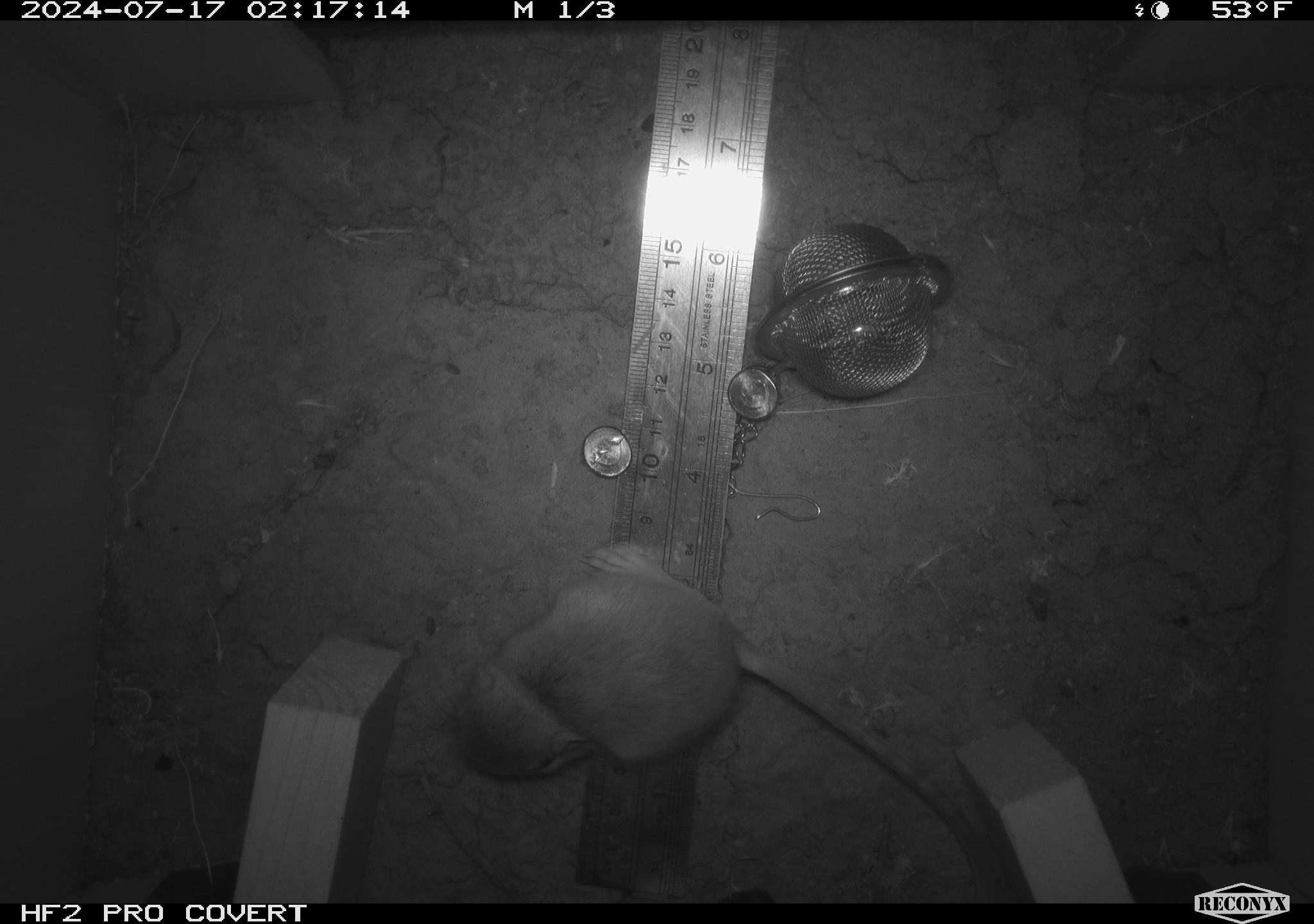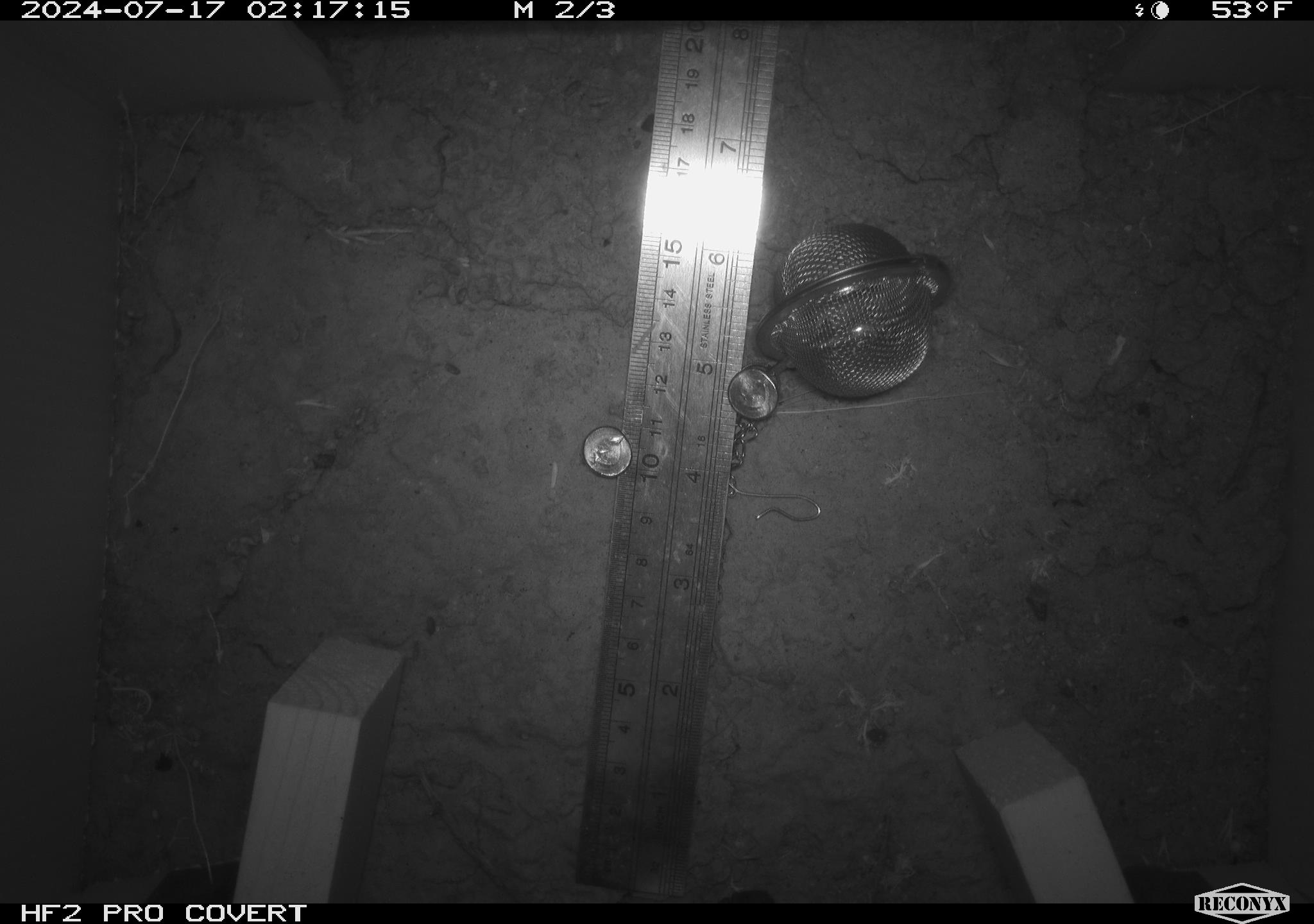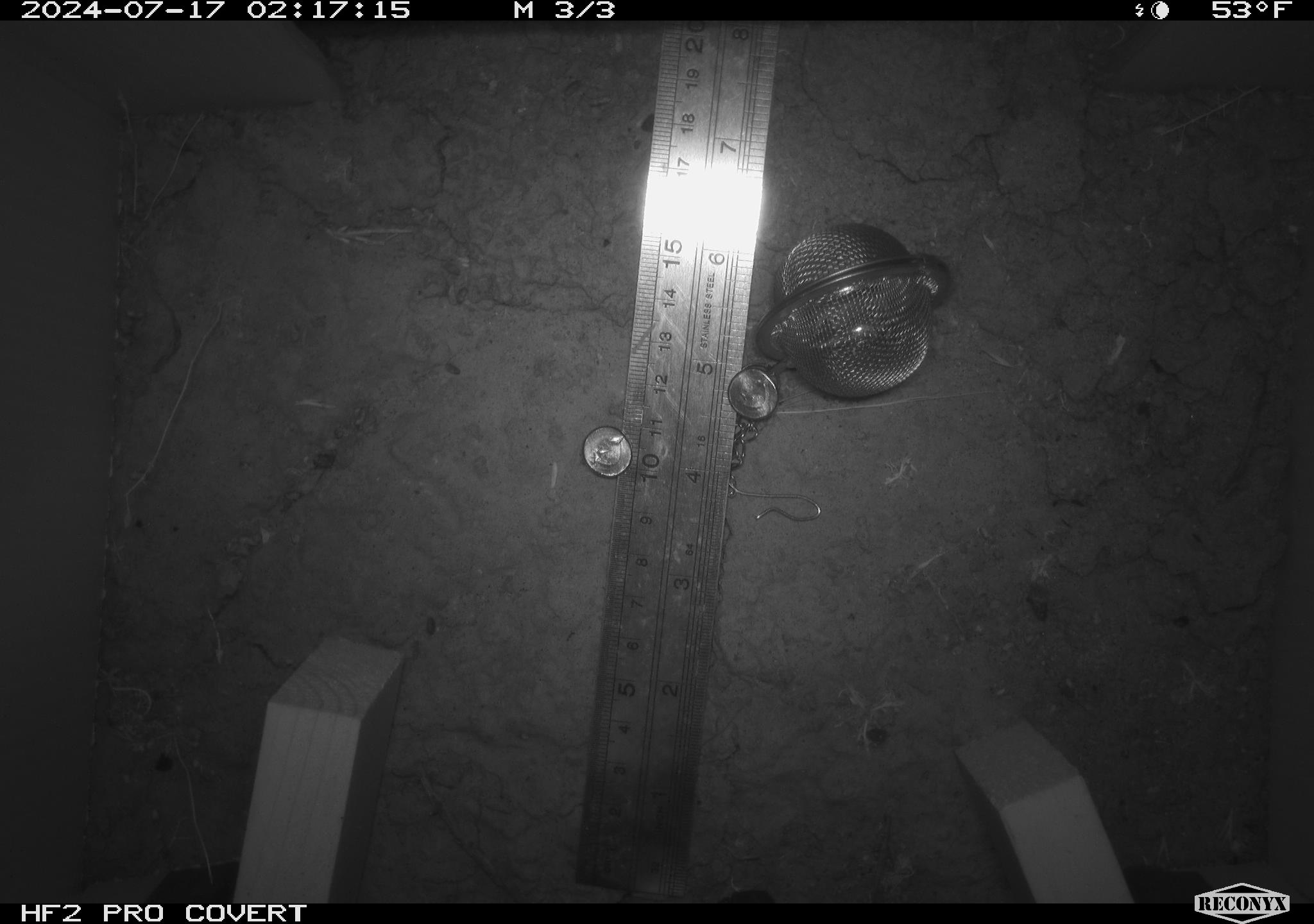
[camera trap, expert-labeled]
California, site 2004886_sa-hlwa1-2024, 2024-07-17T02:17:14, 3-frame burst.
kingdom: Animalia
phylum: Chordata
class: Mammalia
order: Rodentia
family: Heteromyidae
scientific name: Heteromyidae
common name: kangaroo rats and pocket mice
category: heteromyidae family